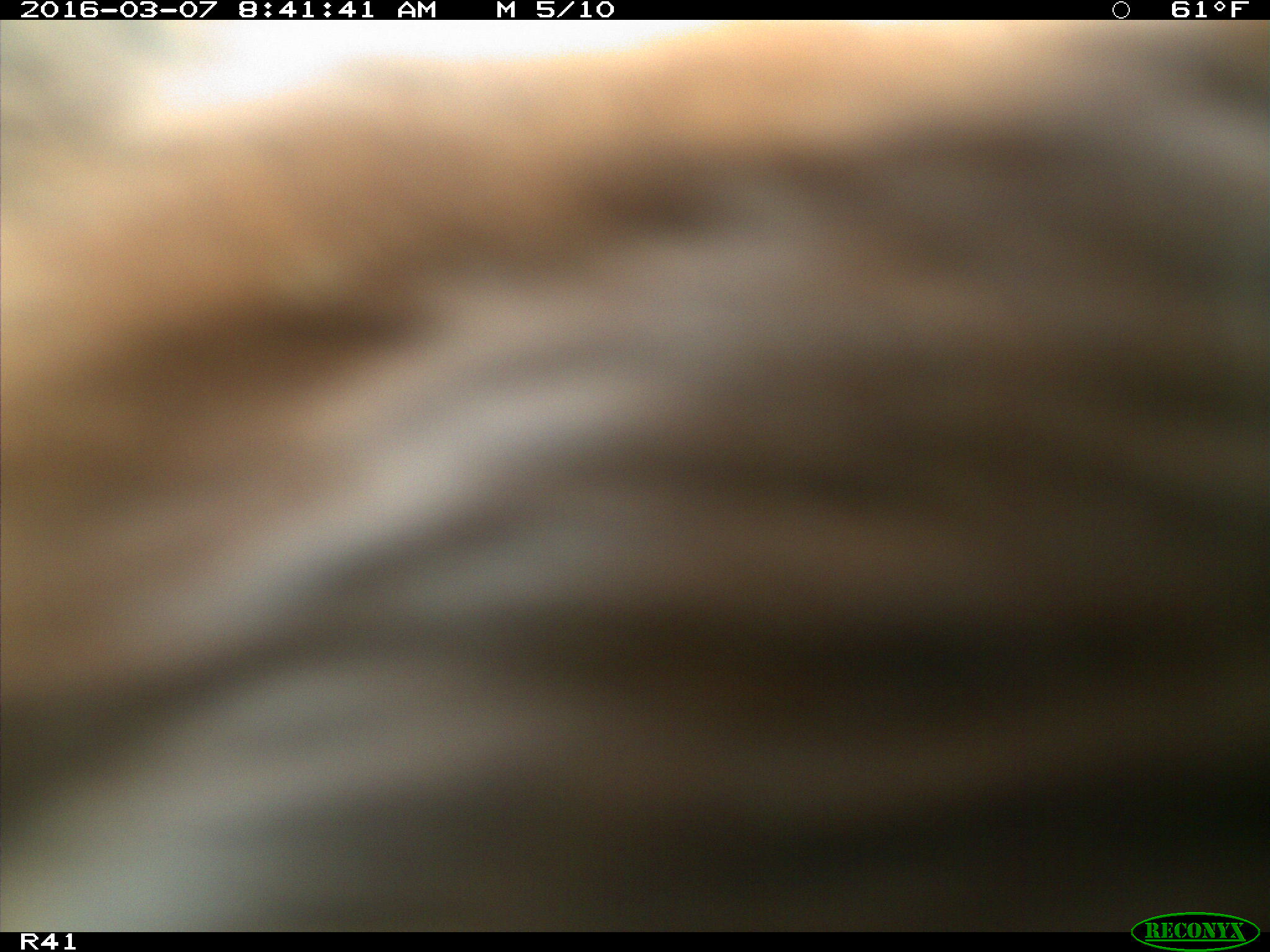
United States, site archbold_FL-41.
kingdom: Animalia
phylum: Chordata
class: Mammalia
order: Artiodactyla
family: Bovidae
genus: Bos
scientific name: Bos taurus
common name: domestic cow